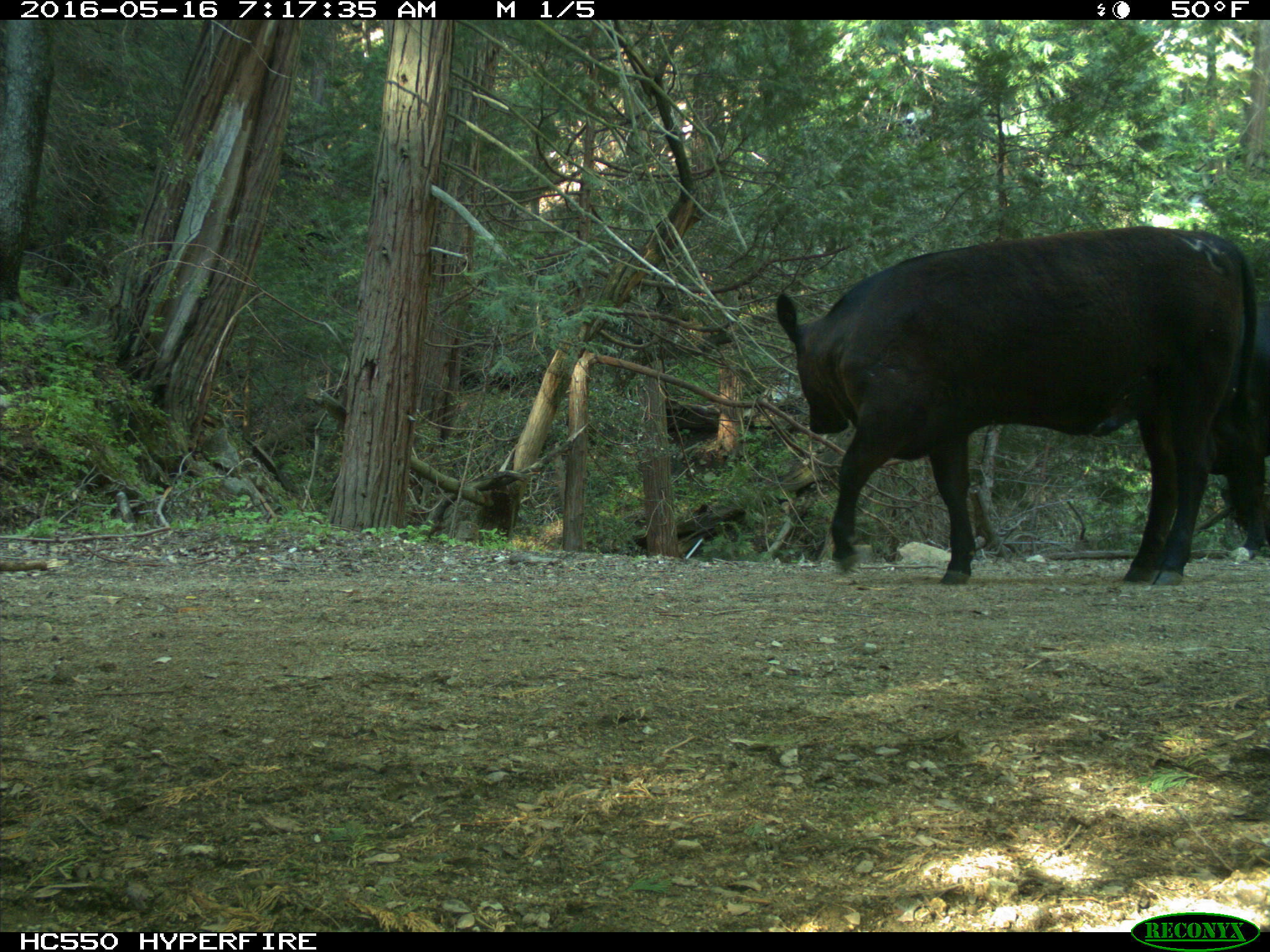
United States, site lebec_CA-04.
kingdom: Animalia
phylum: Chordata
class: Mammalia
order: Artiodactyla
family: Bovidae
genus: Bos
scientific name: Bos taurus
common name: domestic cow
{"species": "Bos taurus (domestic cow)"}